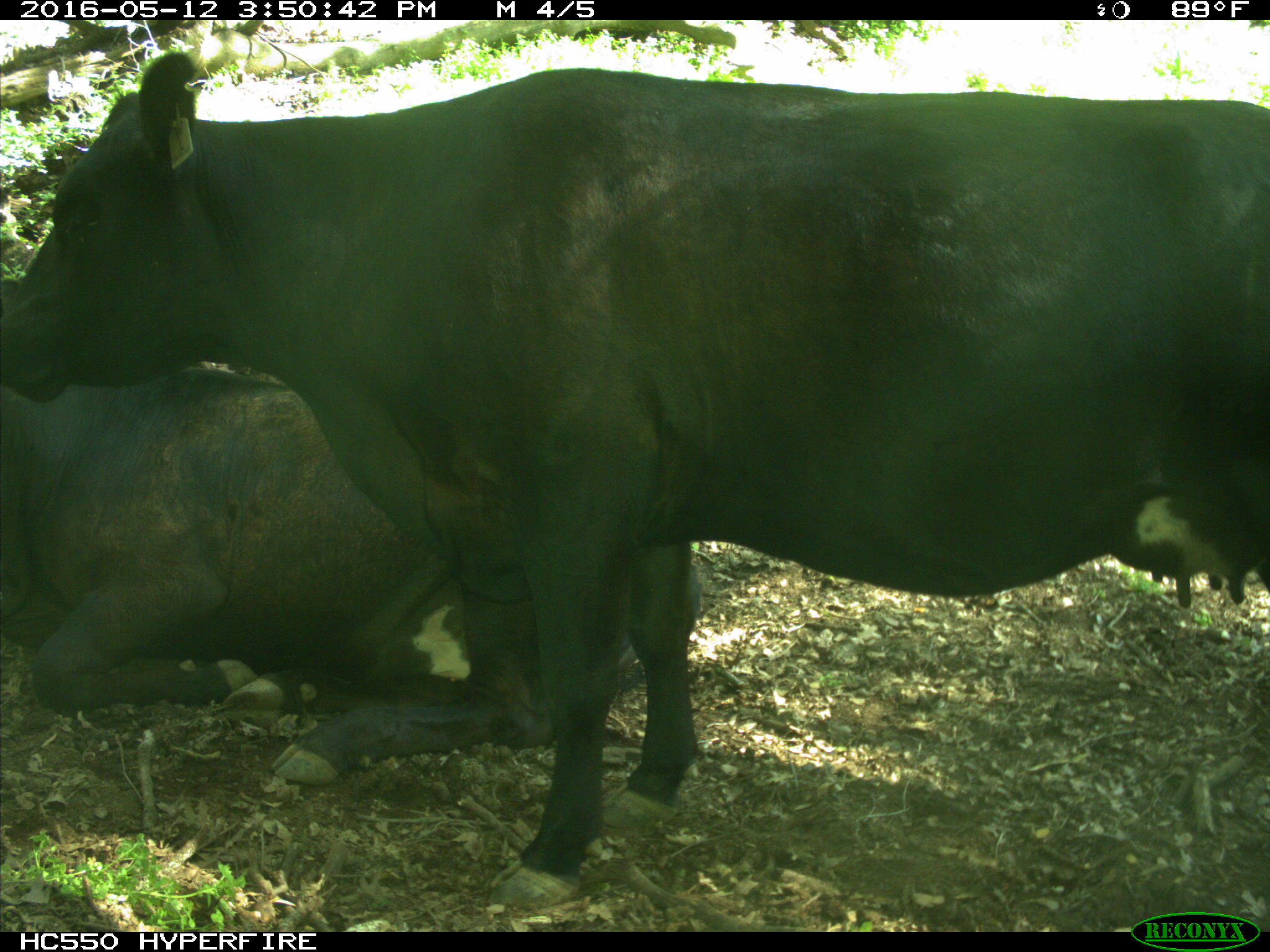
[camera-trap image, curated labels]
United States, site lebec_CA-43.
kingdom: Animalia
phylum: Chordata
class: Mammalia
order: Artiodactyla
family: Bovidae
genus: Bos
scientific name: Bos taurus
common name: domestic cow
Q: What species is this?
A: Bos taurus (domestic cow).